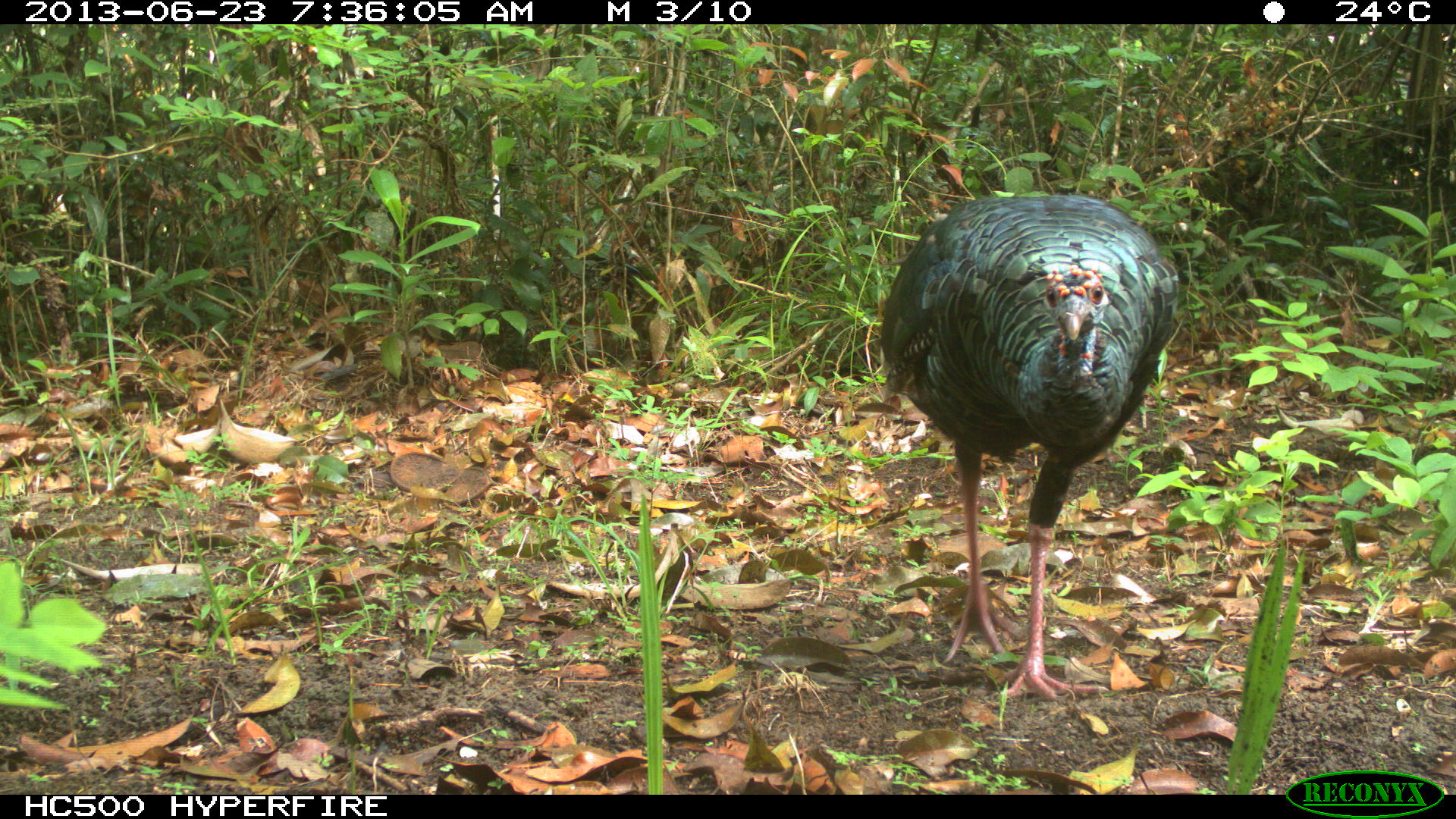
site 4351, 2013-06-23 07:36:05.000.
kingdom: Animalia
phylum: Chordata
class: Aves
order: Galliformes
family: Phasianidae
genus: Meleagris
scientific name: Meleagris ocellata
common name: ocellated turkey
Meleagris ocellata (ocellated turkey), count 1, sex male.